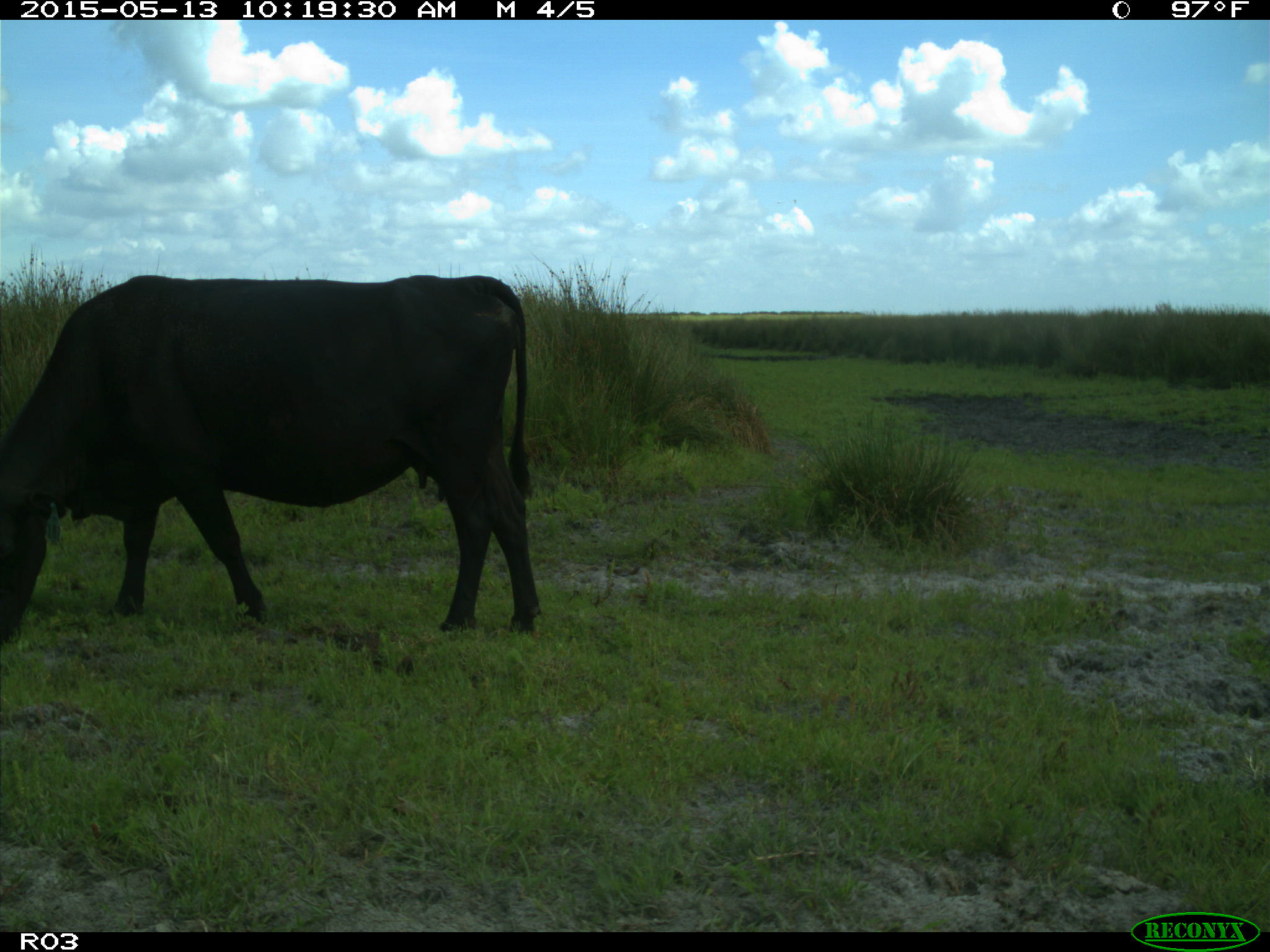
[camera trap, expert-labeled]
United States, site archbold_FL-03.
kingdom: Animalia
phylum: Chordata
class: Mammalia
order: Artiodactyla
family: Bovidae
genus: Bos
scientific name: Bos taurus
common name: domestic cow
Bos taurus (domestic cow).